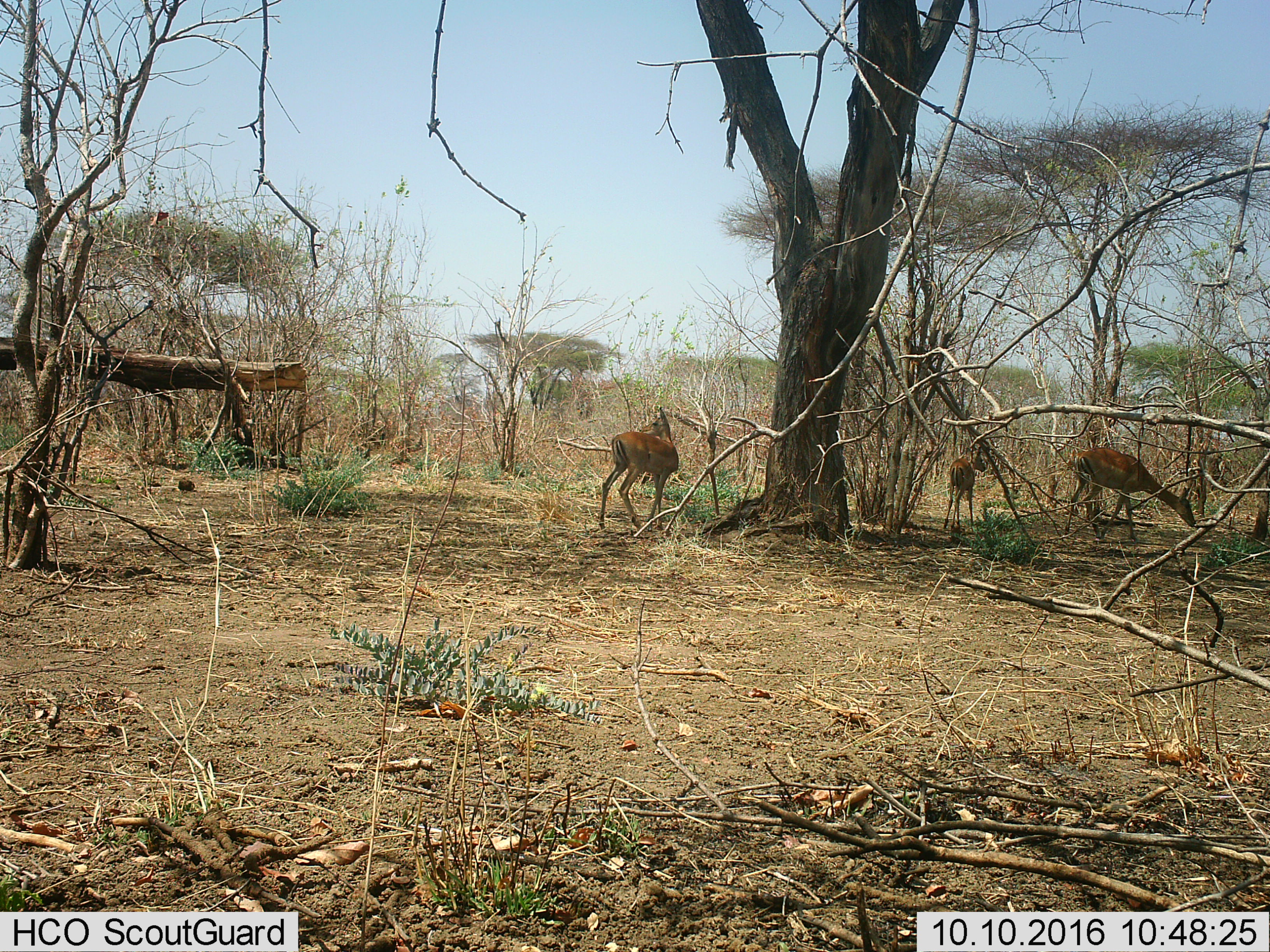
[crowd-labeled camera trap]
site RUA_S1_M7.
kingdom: Animalia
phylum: Chordata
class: Mammalia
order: Artiodactyla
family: Bovidae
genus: Aepyceros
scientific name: Aepyceros melampus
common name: impala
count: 3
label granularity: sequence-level